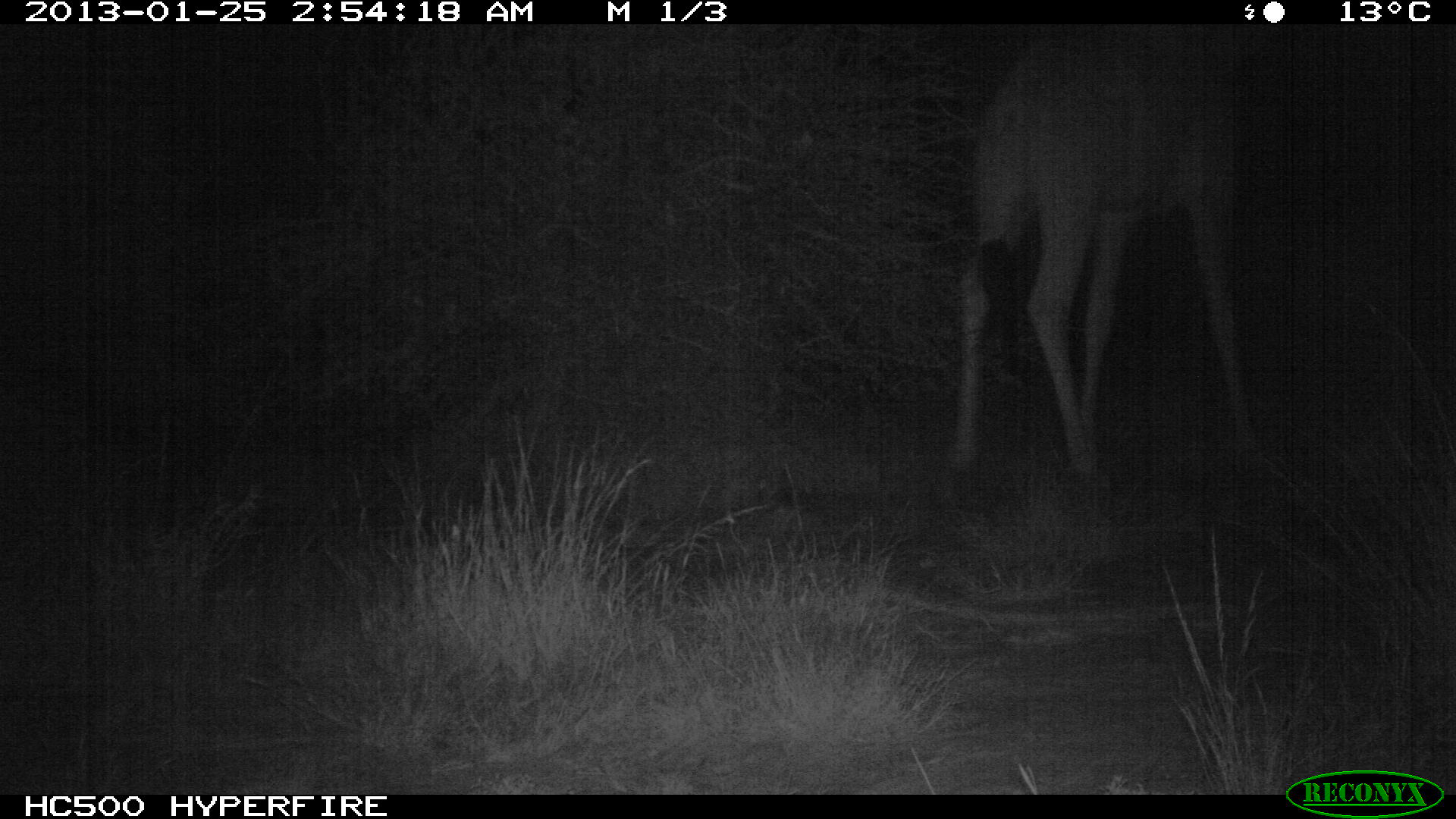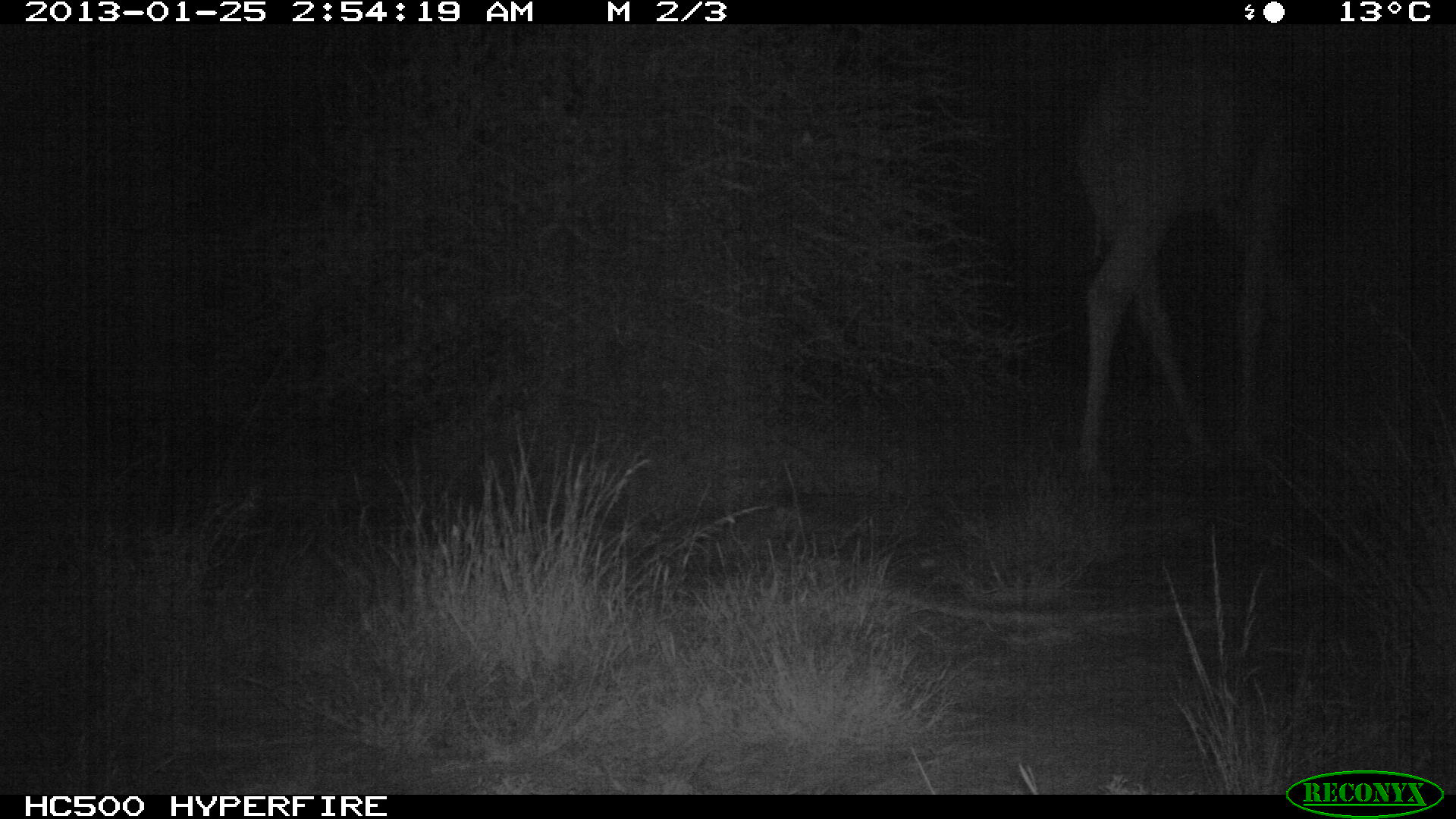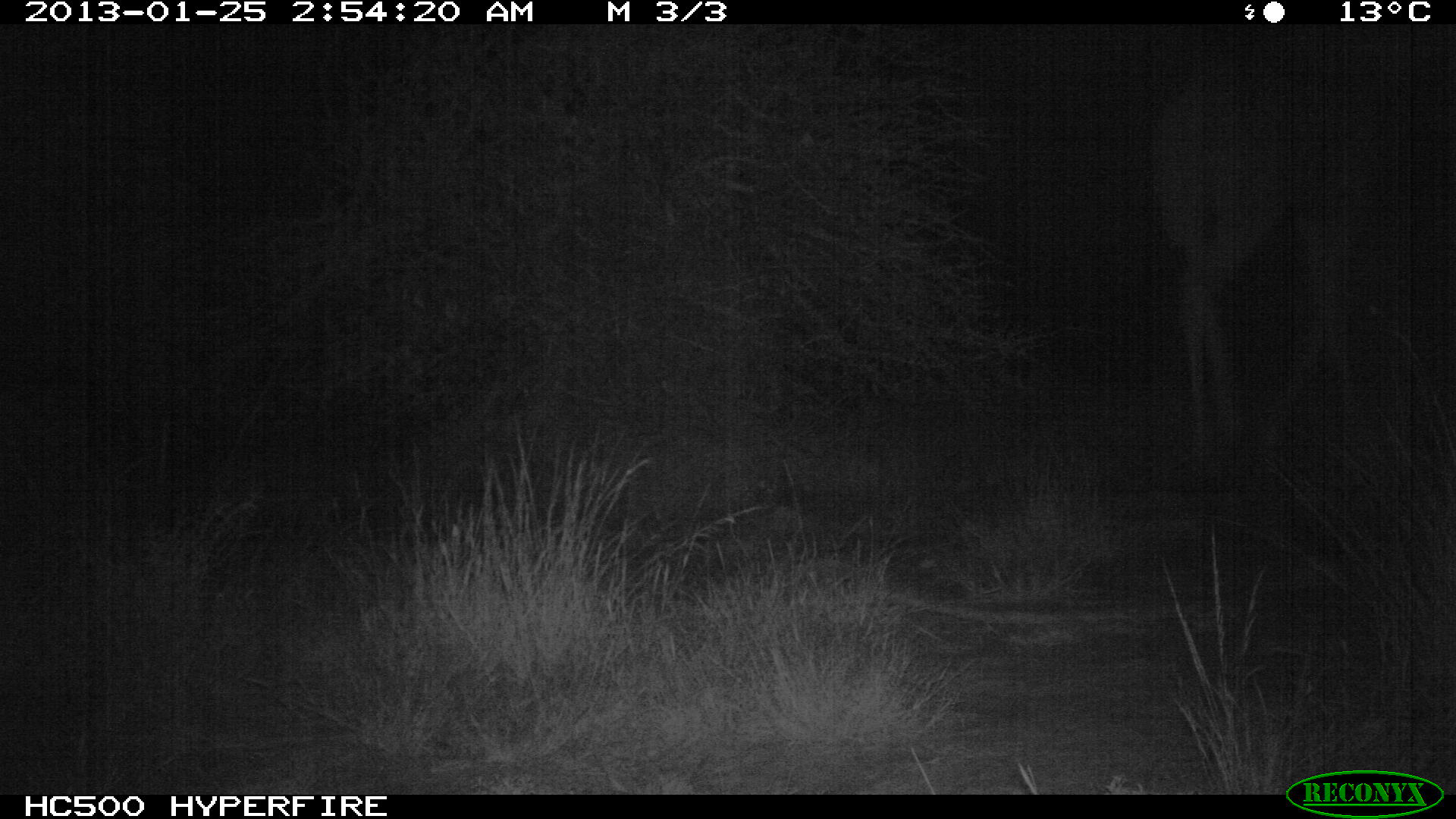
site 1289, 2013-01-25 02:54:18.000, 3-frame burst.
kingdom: Animalia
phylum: Chordata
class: Mammalia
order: Artiodactyla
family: Giraffidae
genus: Giraffa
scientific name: Giraffa camelopardalis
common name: giraffe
Giraffa camelopardalis (giraffe), count 1.